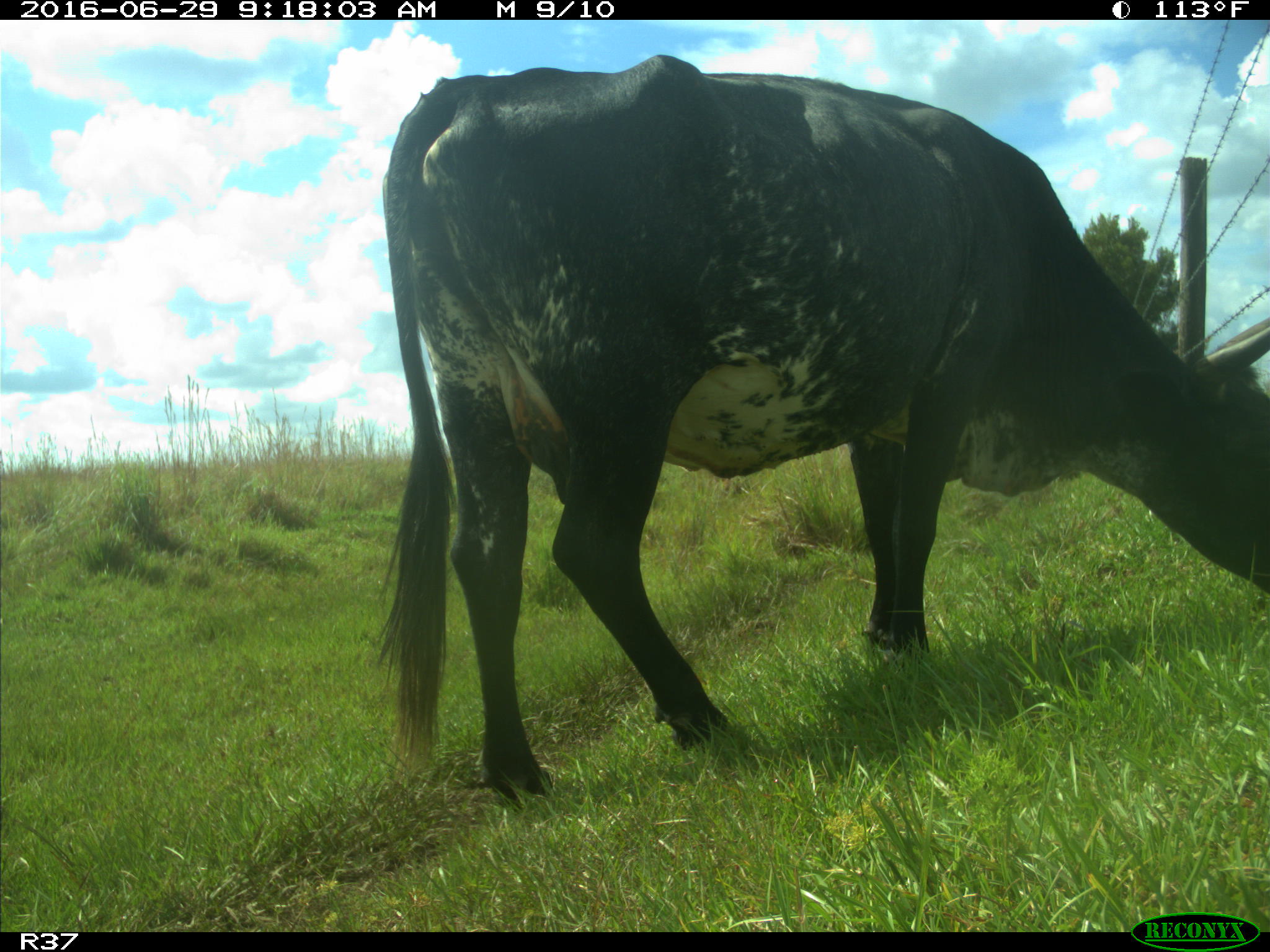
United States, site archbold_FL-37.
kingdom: Animalia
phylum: Chordata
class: Mammalia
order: Artiodactyla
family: Bovidae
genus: Bos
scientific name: Bos taurus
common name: domestic cow